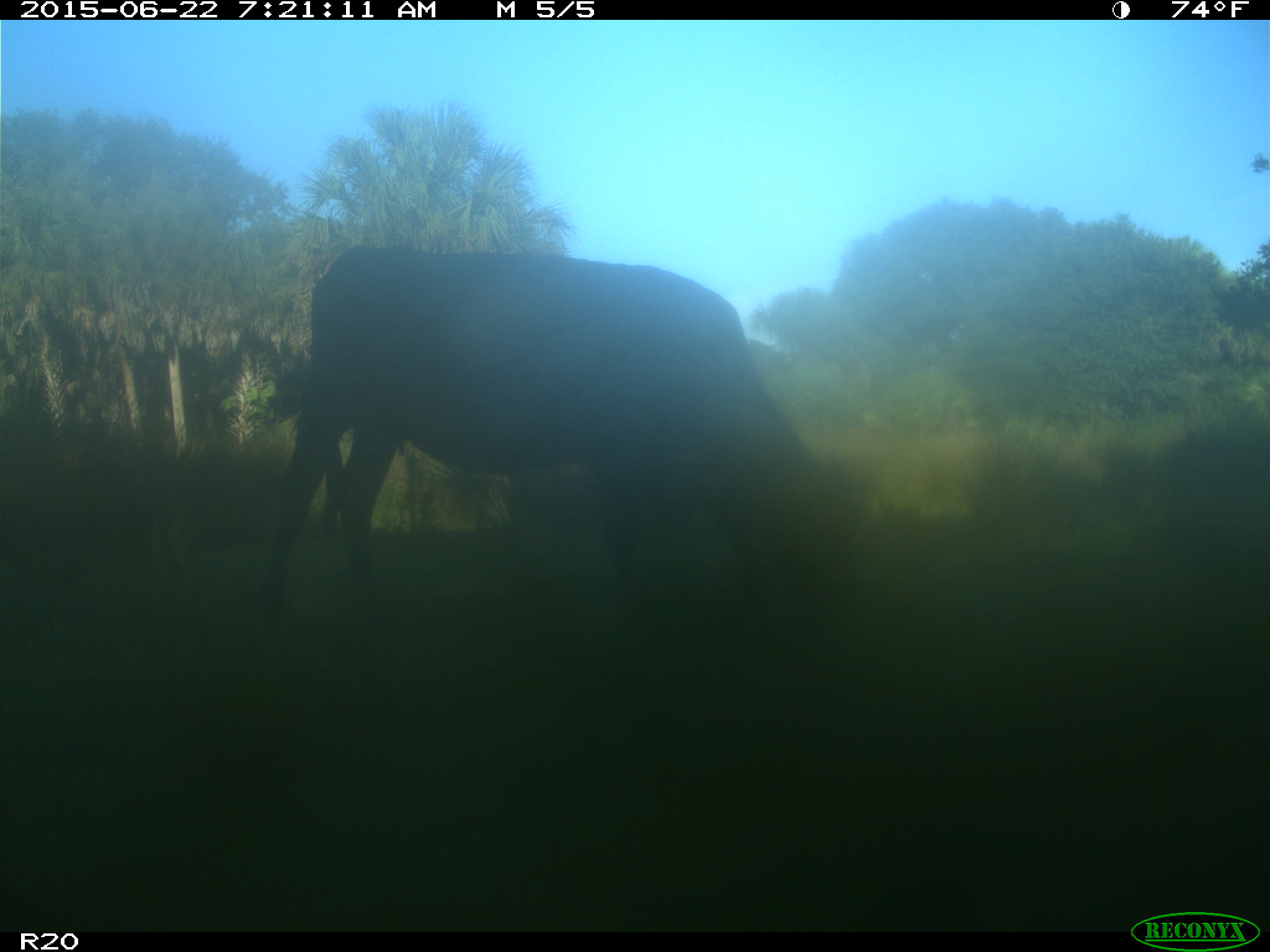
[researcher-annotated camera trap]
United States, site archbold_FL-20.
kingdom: Animalia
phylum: Chordata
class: Mammalia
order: Artiodactyla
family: Bovidae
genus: Bos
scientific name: Bos taurus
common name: domestic cow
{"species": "Bos taurus (domestic cow)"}